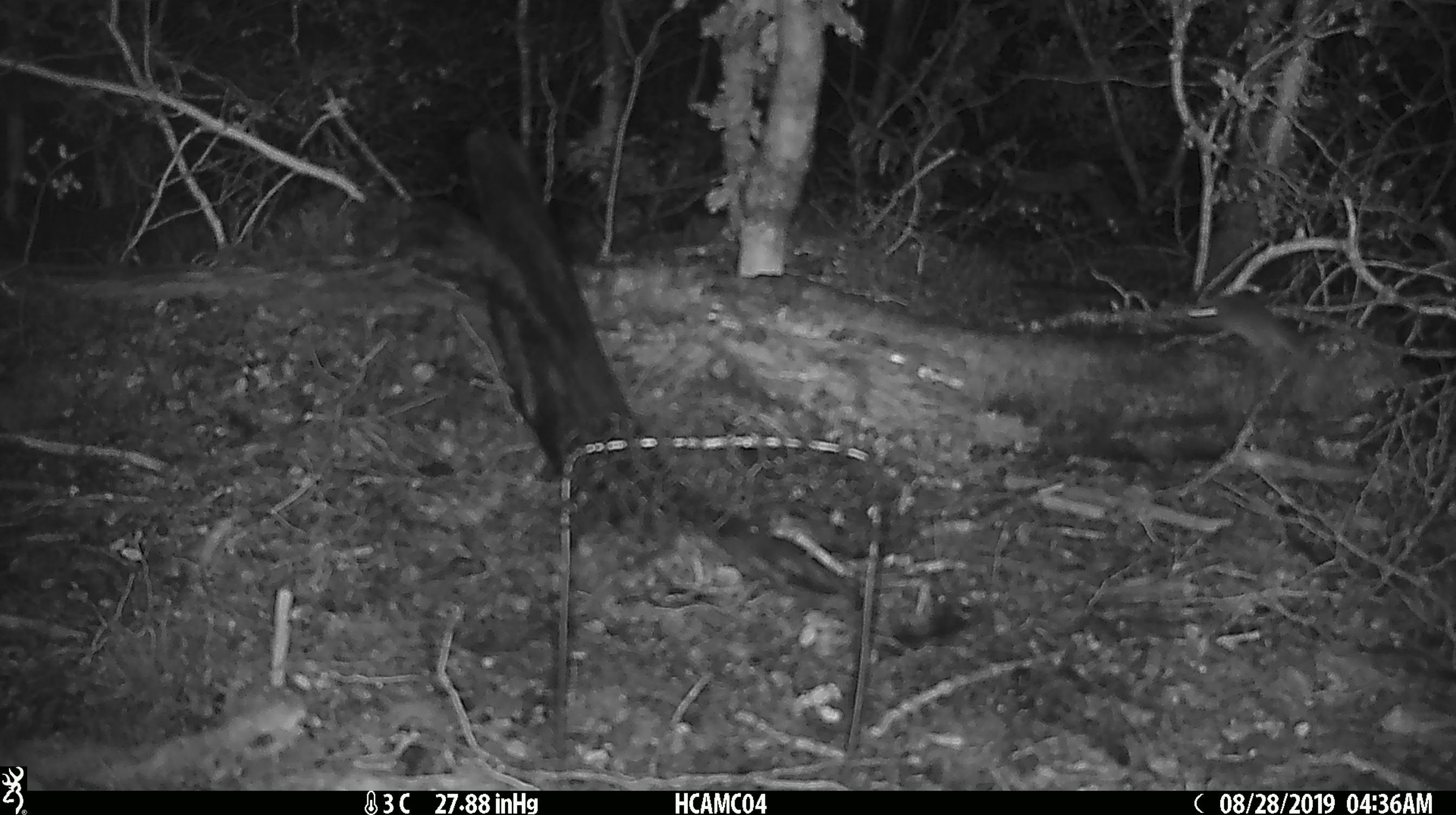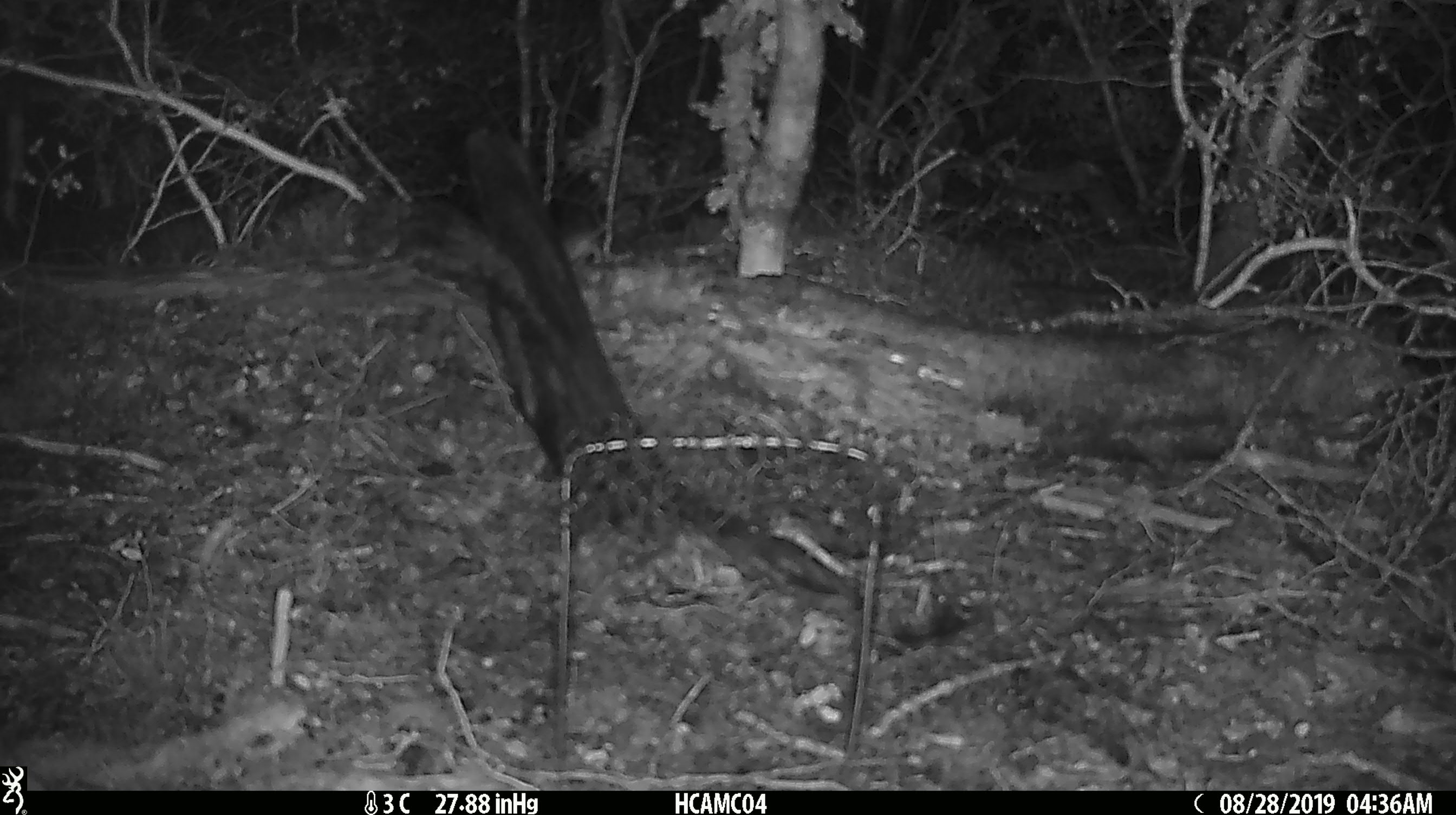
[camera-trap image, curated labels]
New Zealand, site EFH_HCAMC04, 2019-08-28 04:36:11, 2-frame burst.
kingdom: Animalia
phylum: Chordata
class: Mammalia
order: Rodentia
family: Muridae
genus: Mus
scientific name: Mus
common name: mouse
Mouse (Mus).